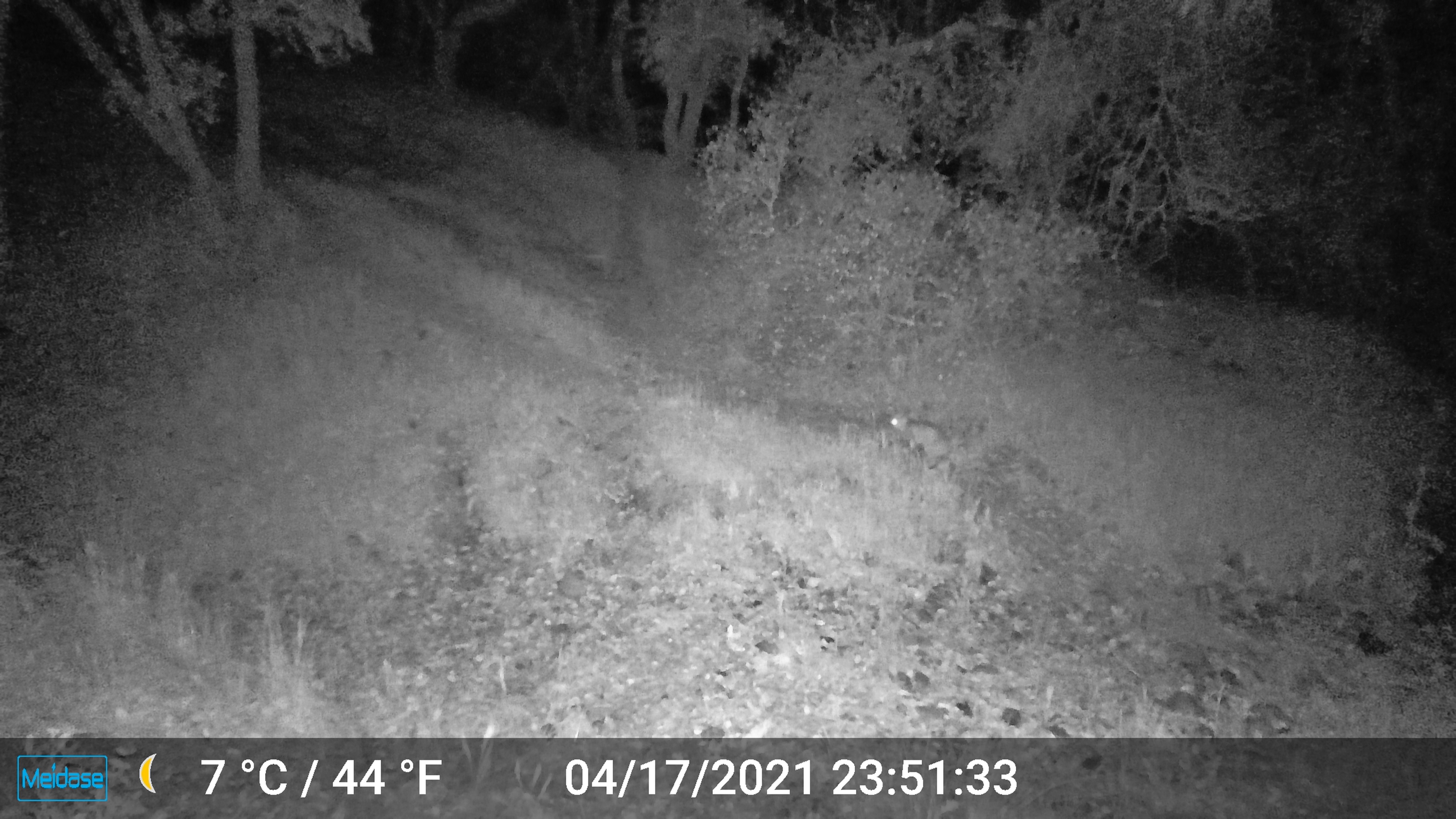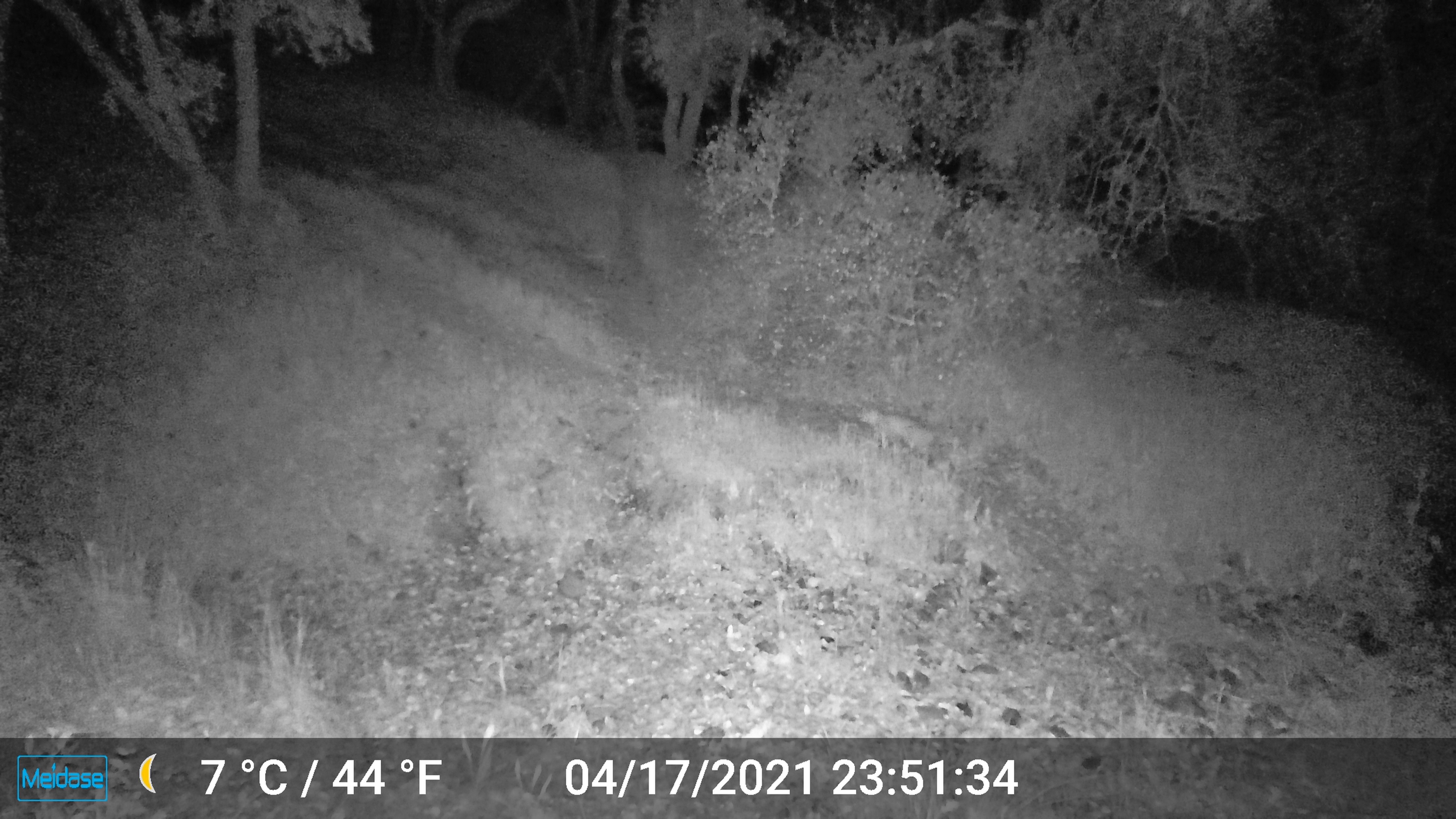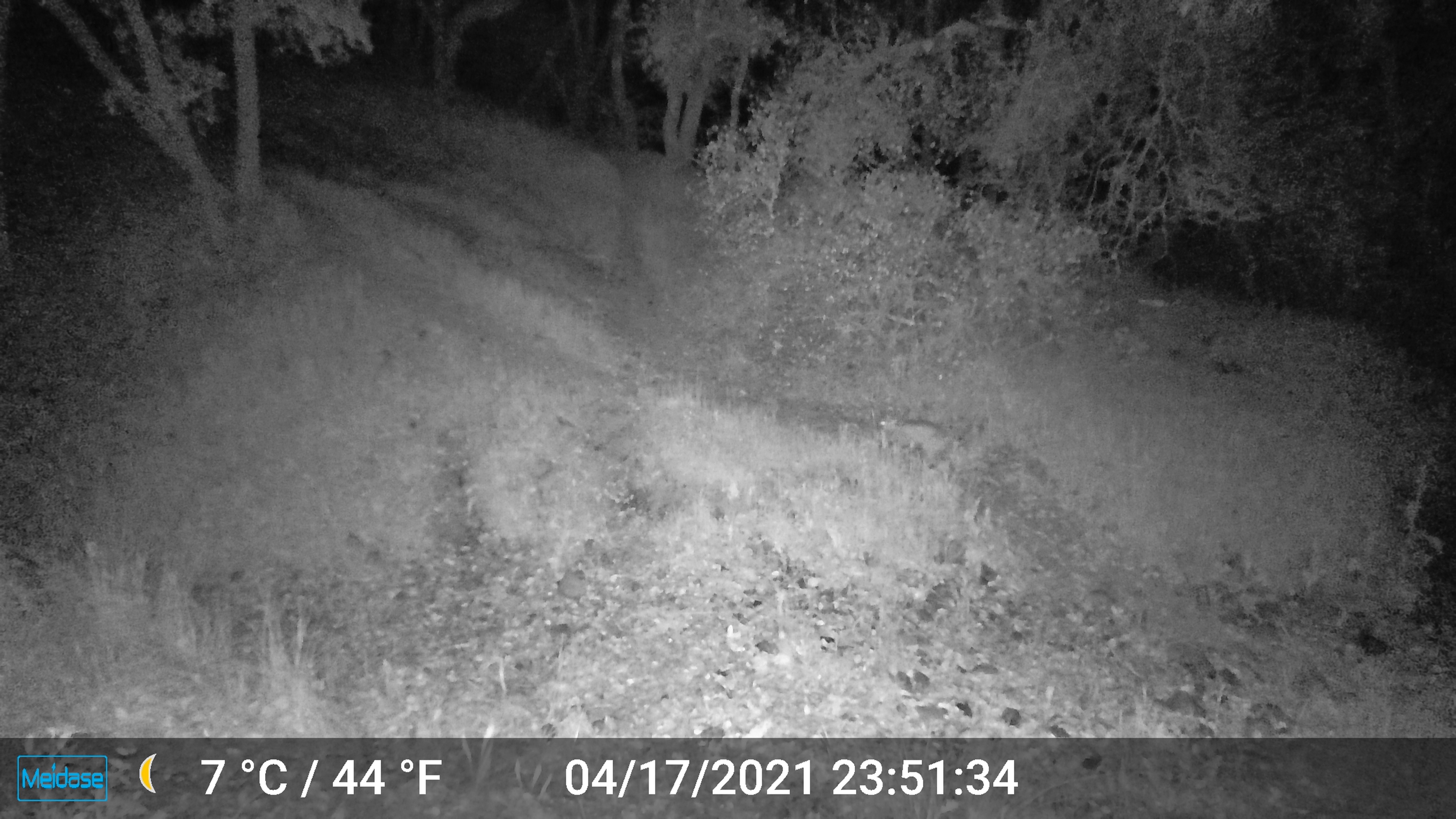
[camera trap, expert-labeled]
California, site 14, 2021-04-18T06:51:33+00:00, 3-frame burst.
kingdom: Animalia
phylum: Chordata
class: Mammalia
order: Lagomorpha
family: Leporidae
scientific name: Leporidae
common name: rabbit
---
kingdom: Animalia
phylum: Chordata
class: Mammalia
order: Carnivora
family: Felidae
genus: Lynx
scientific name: Lynx rufus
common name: bobcat